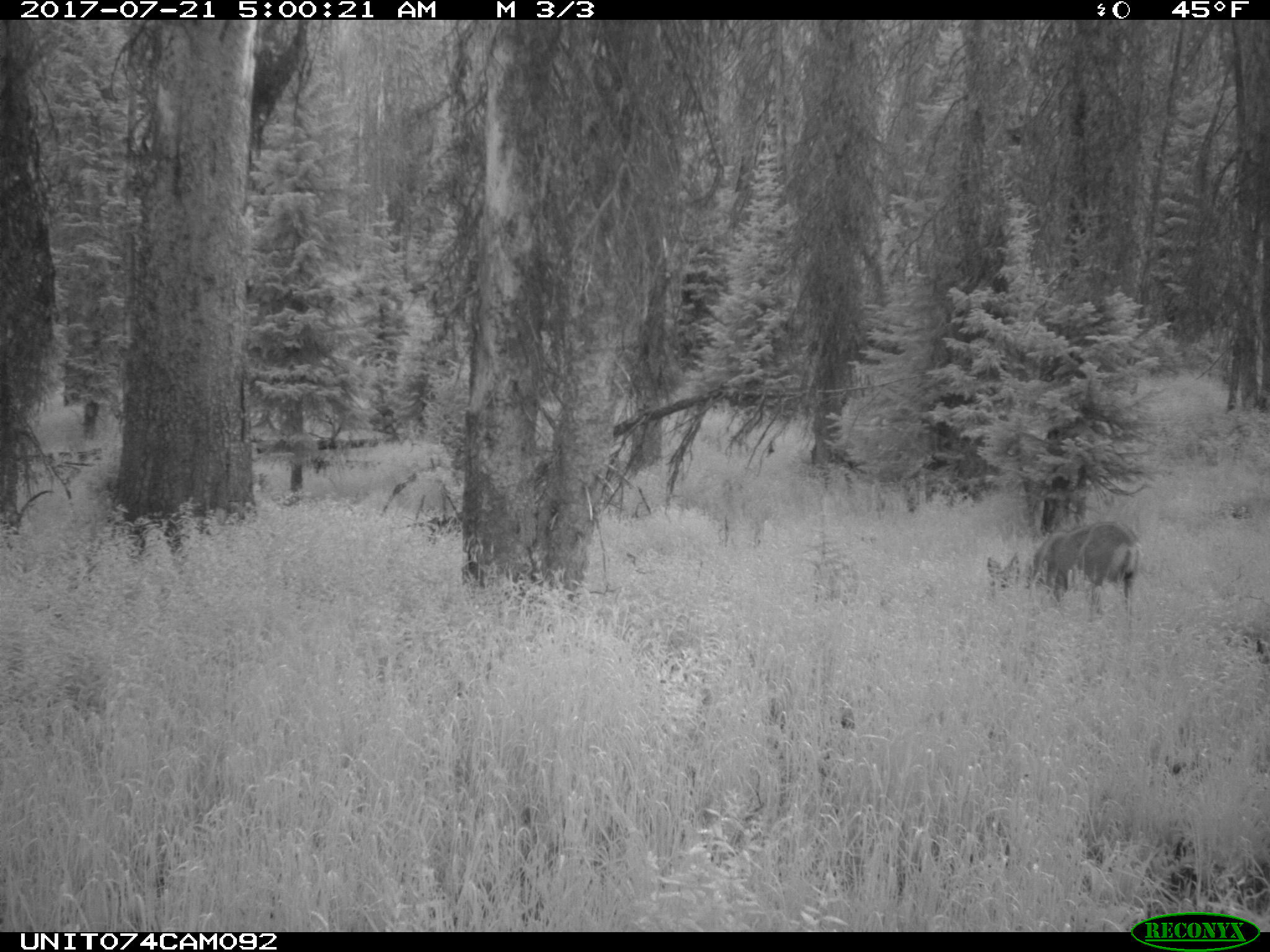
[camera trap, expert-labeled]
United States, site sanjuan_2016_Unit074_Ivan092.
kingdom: Animalia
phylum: Chordata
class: Mammalia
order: Artiodactyla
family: Cervidae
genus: Odocoileus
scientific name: Odocoileus hemionus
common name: mule deer